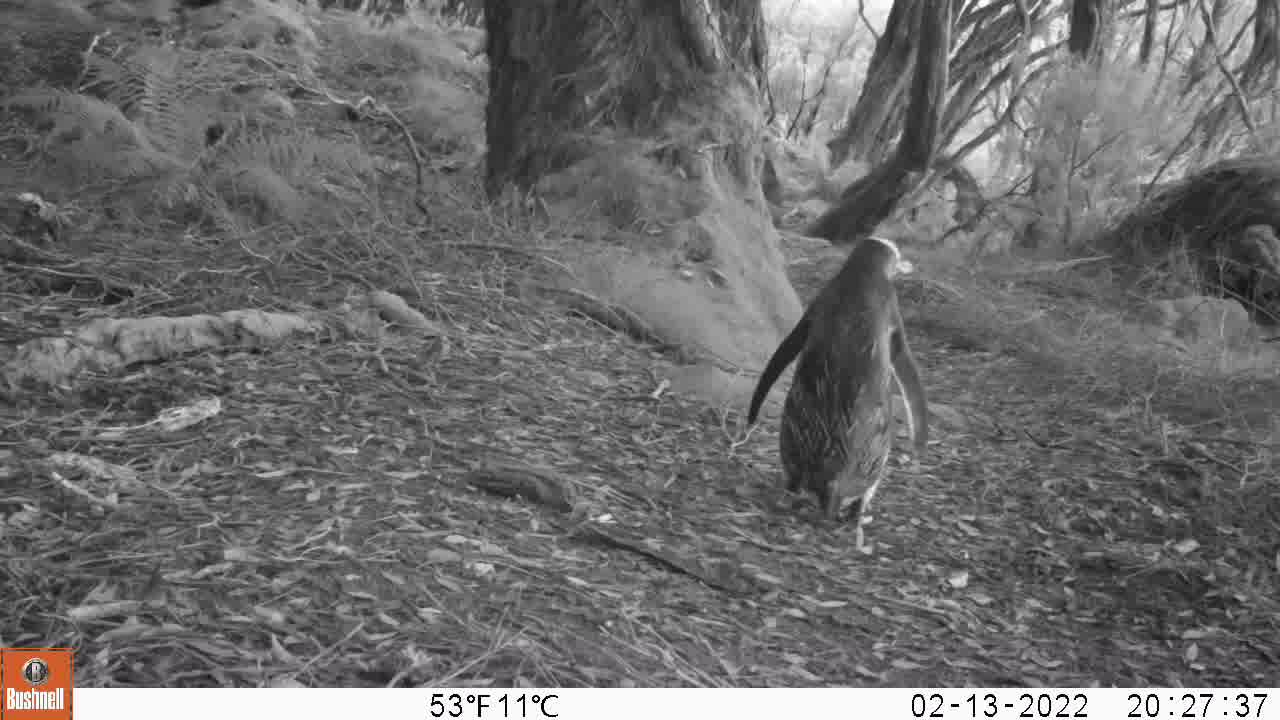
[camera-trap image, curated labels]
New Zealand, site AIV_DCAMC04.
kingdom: Animalia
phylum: Chordata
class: Aves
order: Sphenisciformes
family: Spheniscidae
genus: Megadyptes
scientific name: Megadyptes antipodes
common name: yellow-eyed penguin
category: yellow eyed penguin